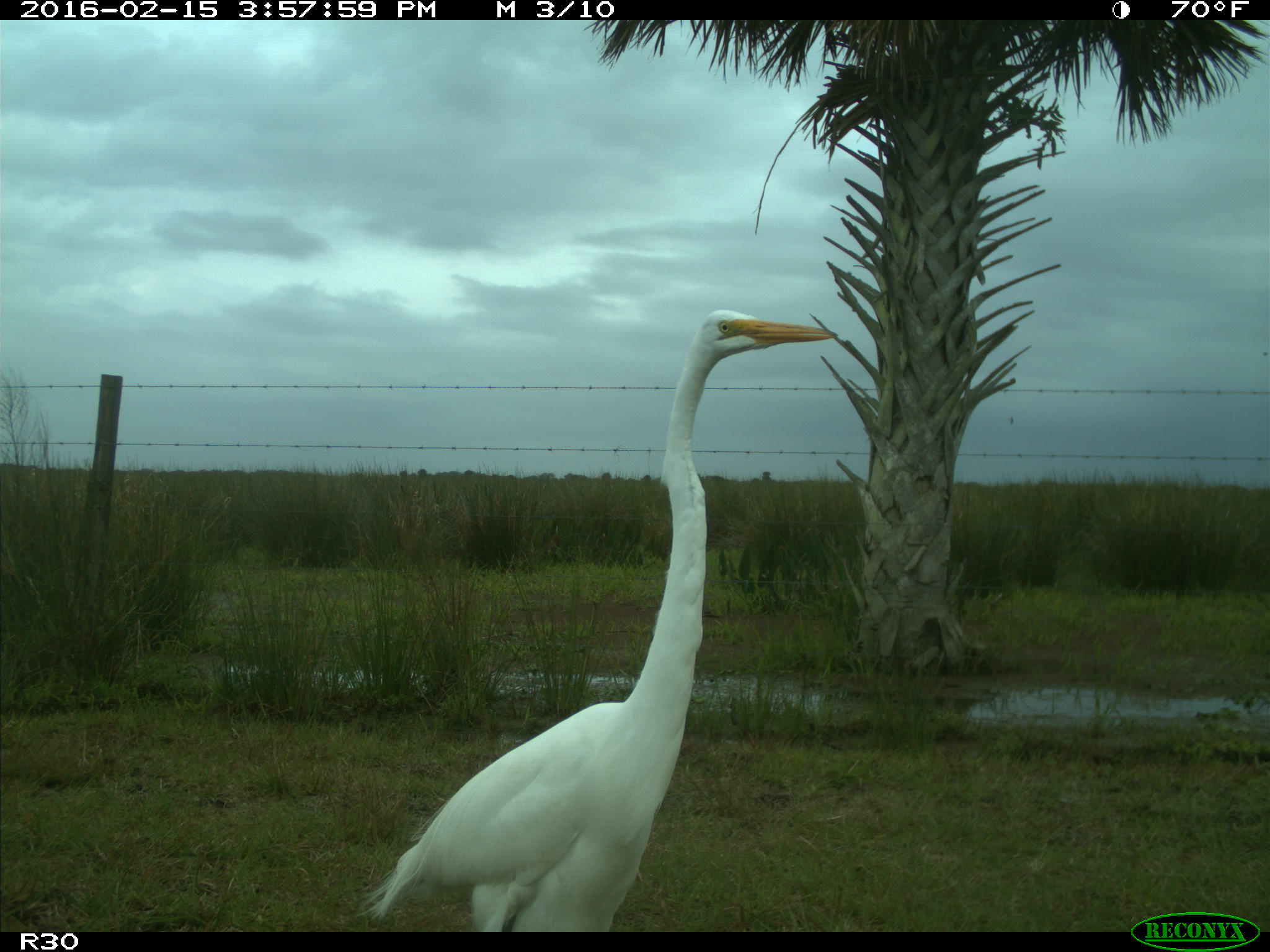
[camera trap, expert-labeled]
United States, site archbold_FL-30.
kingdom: Animalia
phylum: Chordata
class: Aves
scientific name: Aves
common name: birds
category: unidentified bird